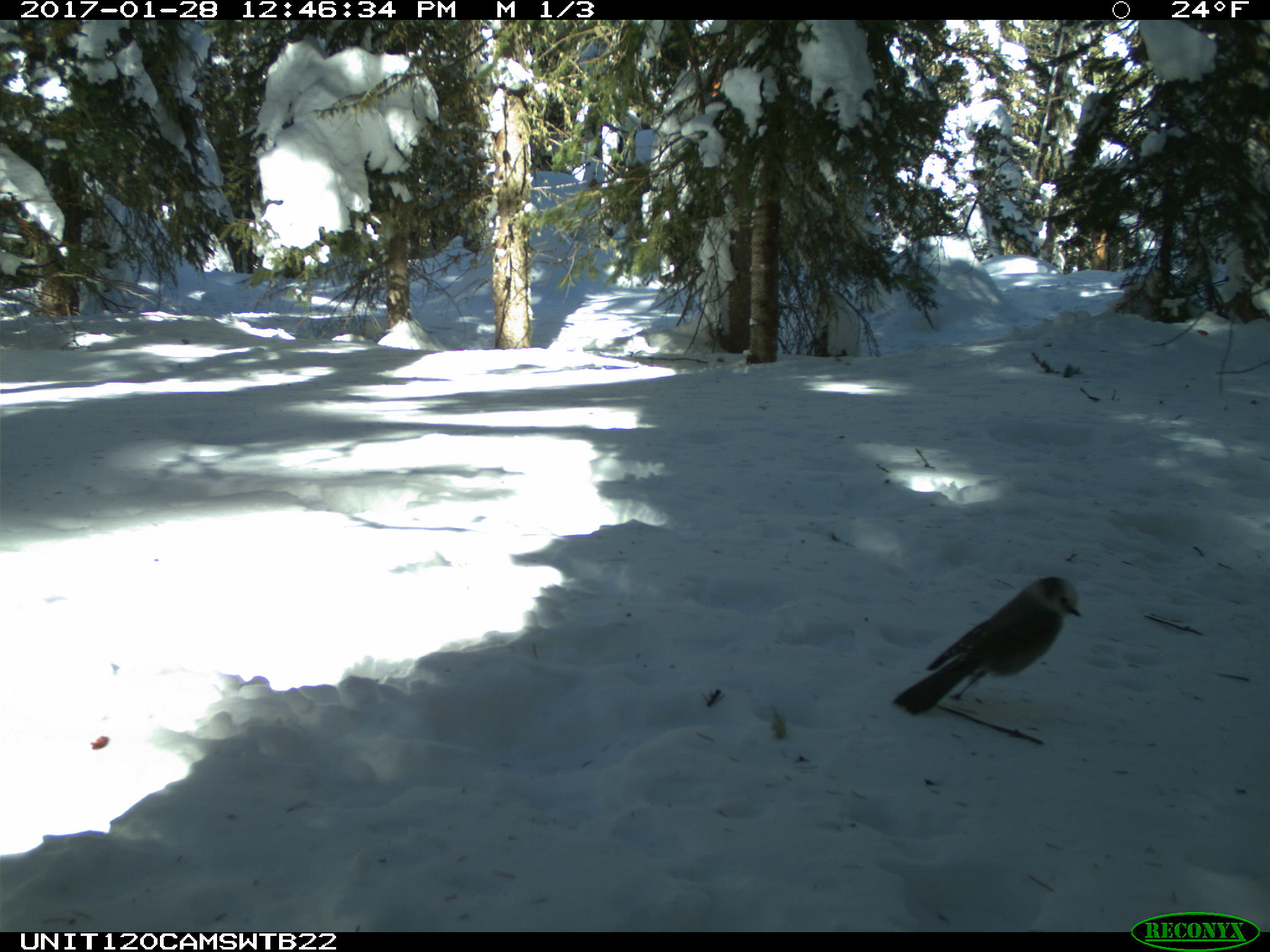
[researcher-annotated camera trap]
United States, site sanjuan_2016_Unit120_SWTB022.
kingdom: Animalia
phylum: Chordata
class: Aves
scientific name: Aves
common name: birds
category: unidentified bird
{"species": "unidentified bird (birds) (Aves)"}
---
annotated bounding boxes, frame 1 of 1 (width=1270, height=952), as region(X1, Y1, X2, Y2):
animal: region(891, 576, 1083, 718)